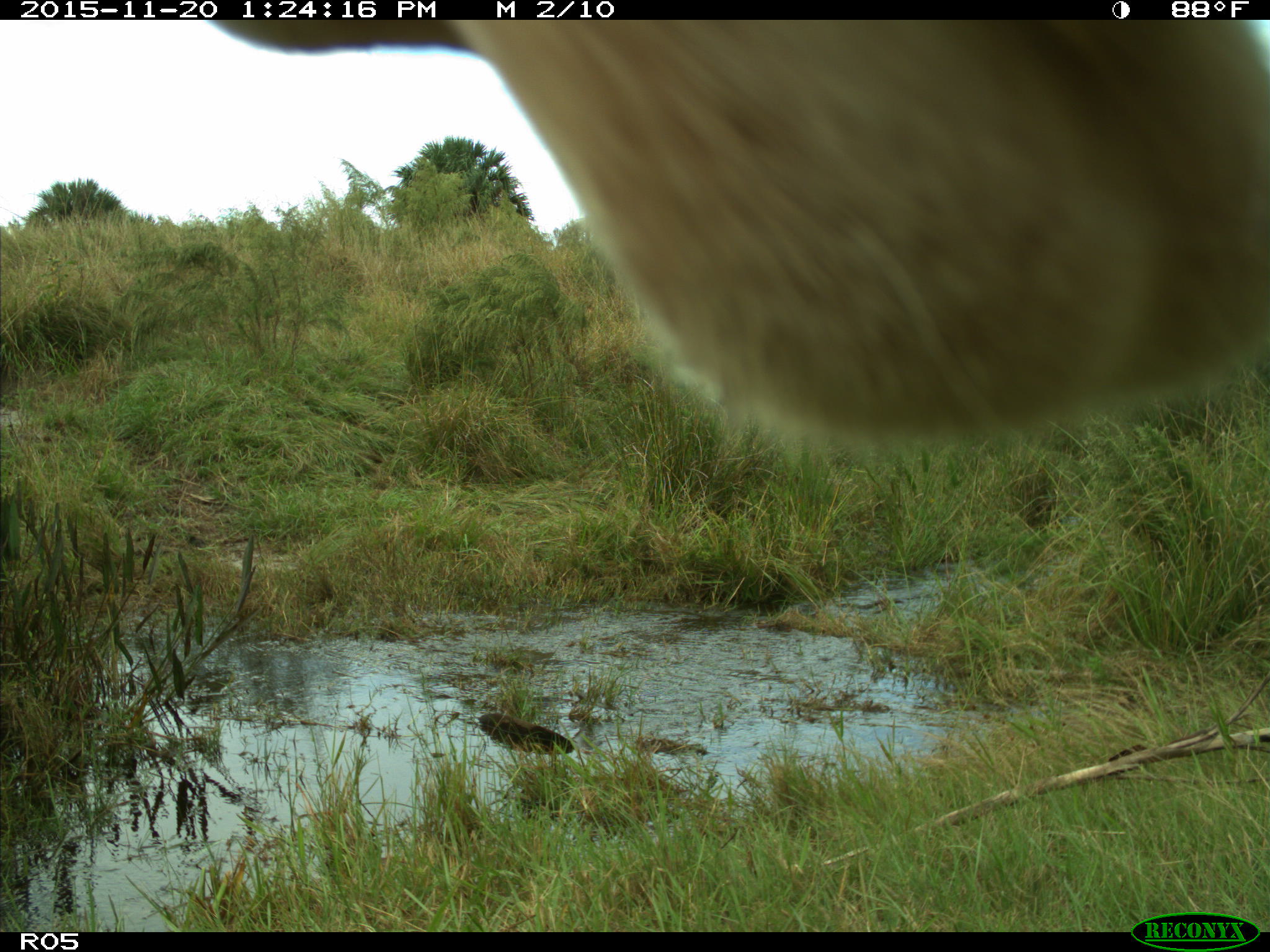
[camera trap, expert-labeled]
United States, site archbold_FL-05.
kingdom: Animalia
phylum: Chordata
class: Mammalia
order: Artiodactyla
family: Bovidae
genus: Bos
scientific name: Bos taurus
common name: domestic cow